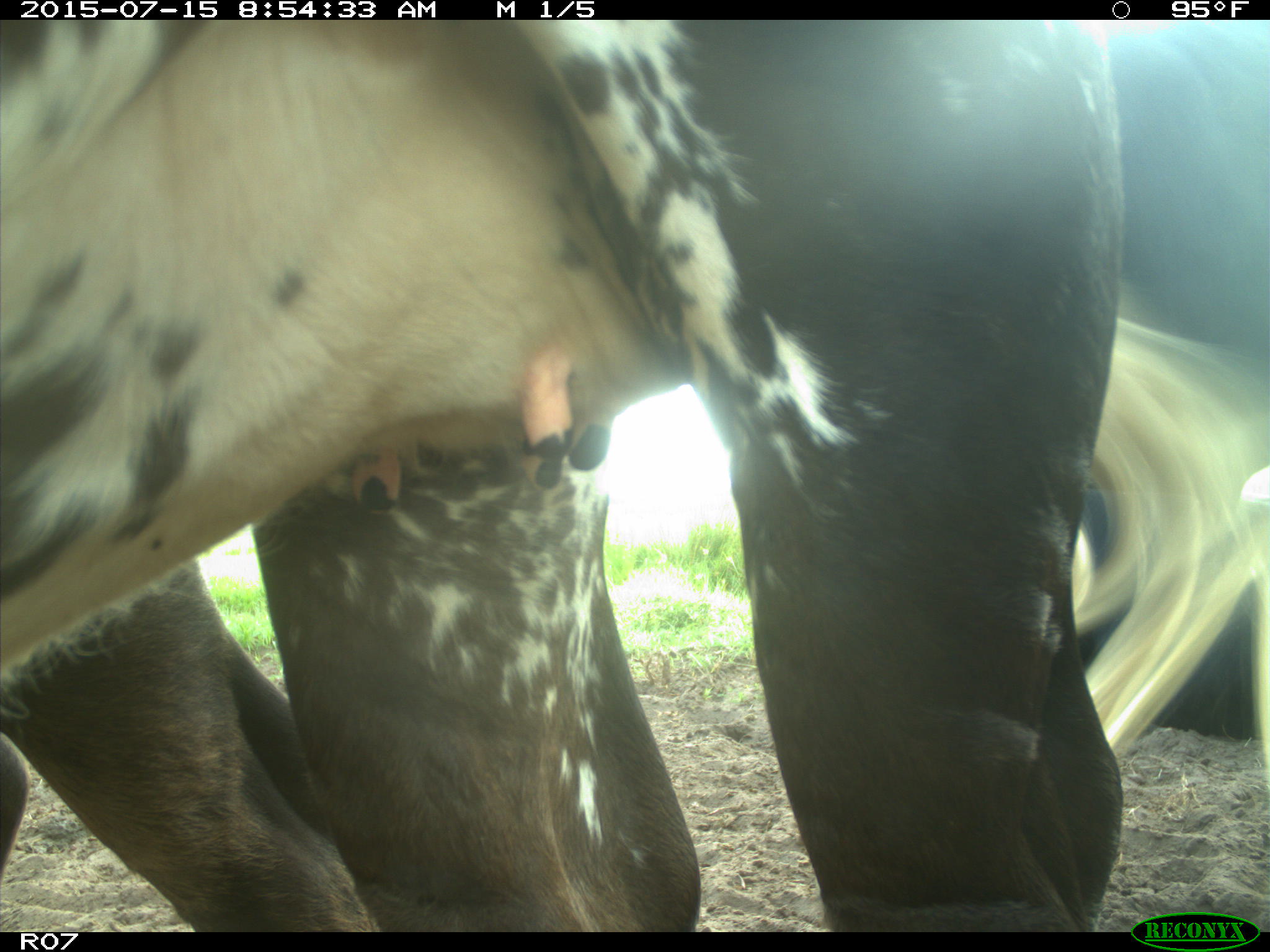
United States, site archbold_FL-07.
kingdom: Animalia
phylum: Chordata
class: Mammalia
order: Artiodactyla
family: Bovidae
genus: Bos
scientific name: Bos taurus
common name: domestic cow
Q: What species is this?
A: Bos taurus (domestic cow).